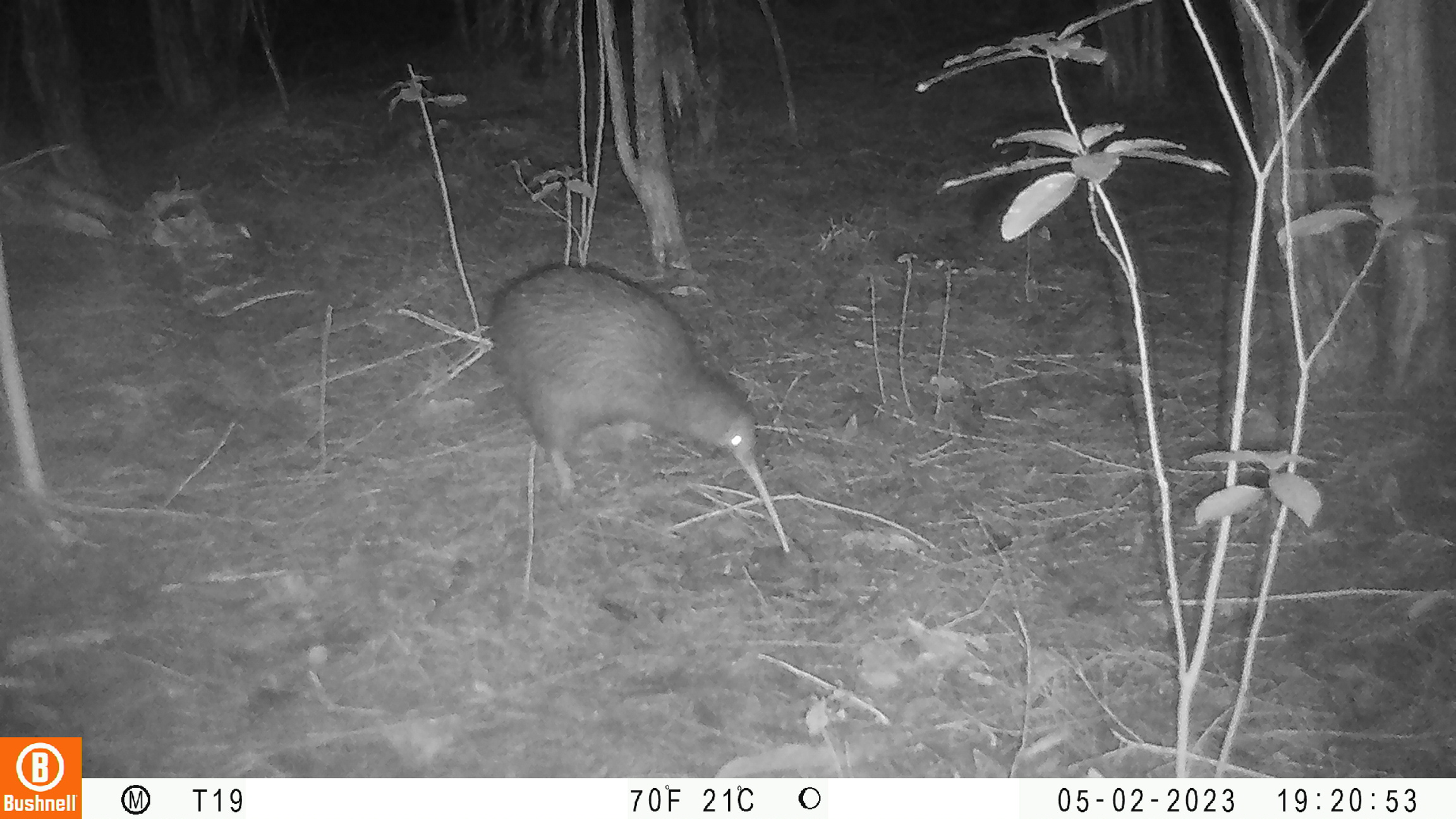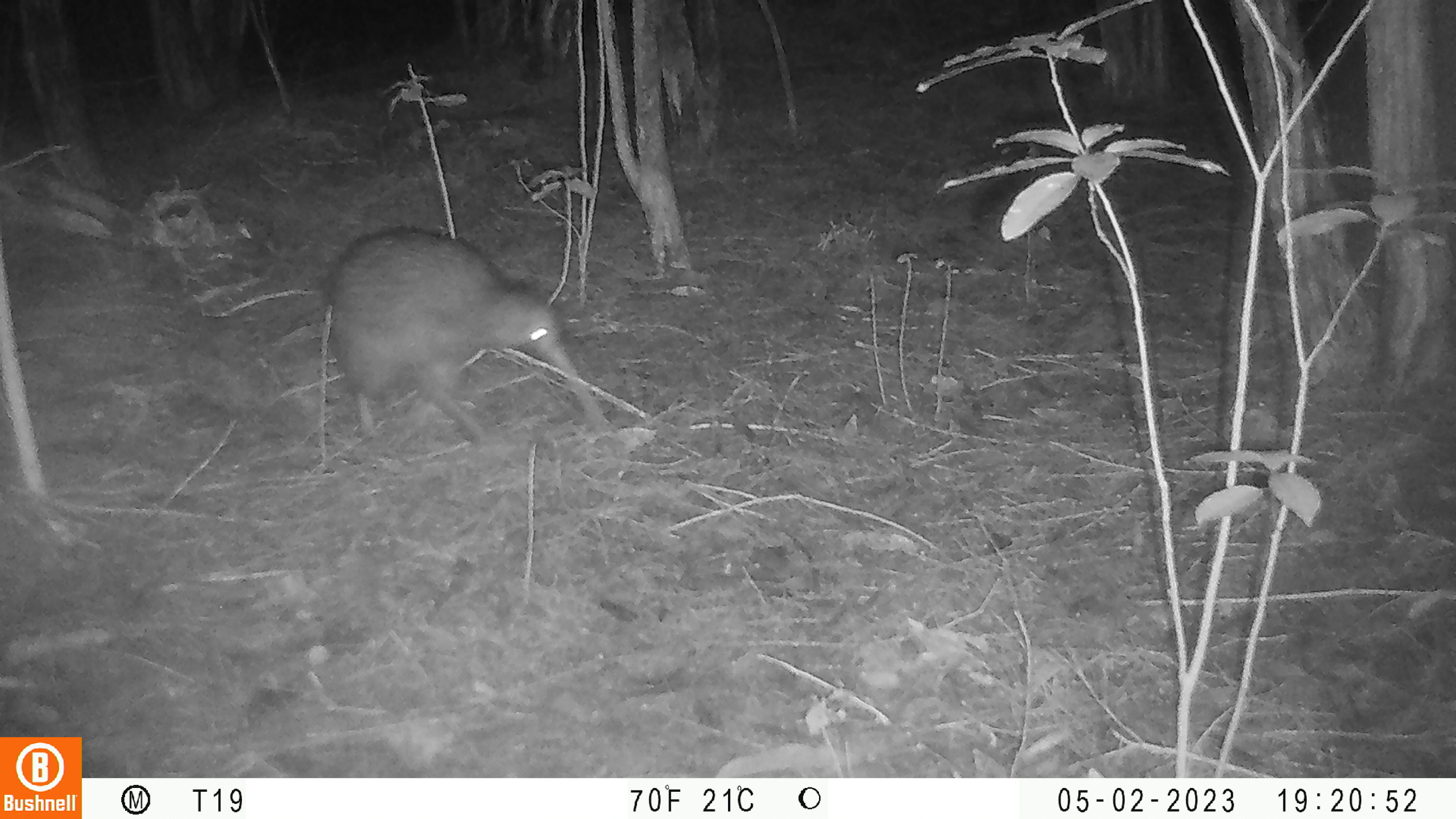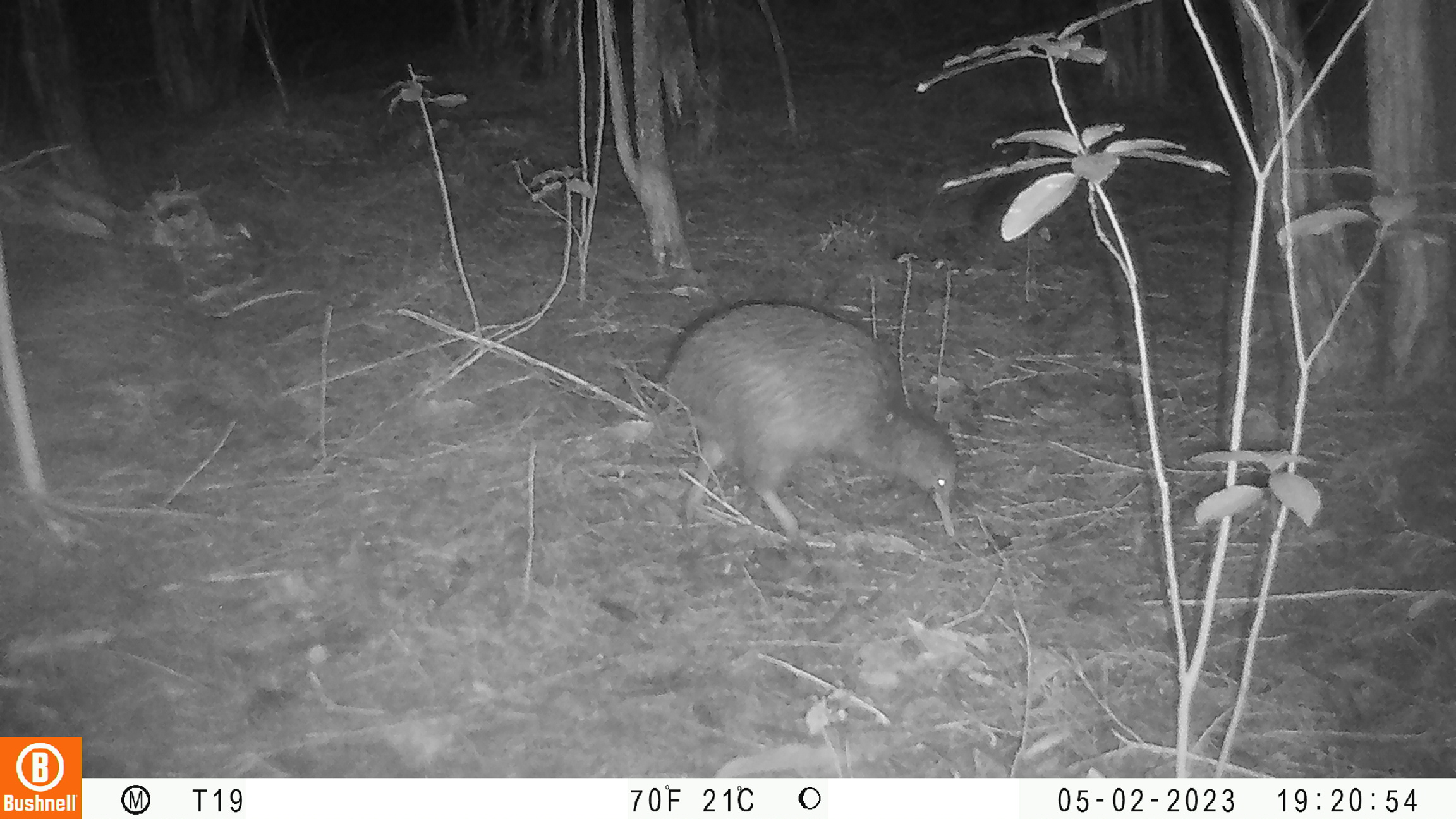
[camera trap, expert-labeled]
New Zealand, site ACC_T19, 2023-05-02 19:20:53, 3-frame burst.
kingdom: Animalia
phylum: Chordata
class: Aves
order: Apterygiformes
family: Apterygidae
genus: Apteryx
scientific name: Apteryx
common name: kiwi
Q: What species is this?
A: Kiwi (Apteryx).